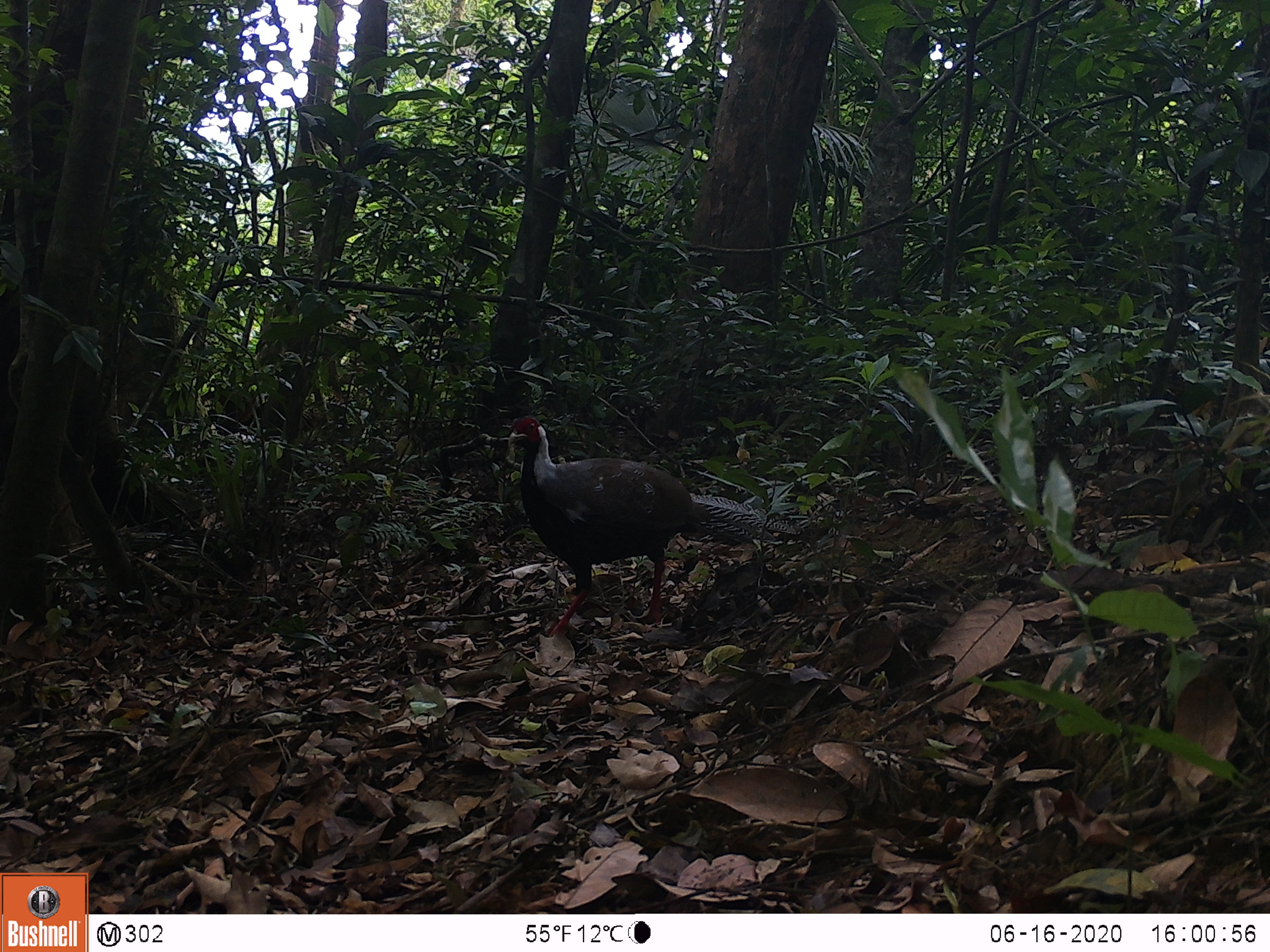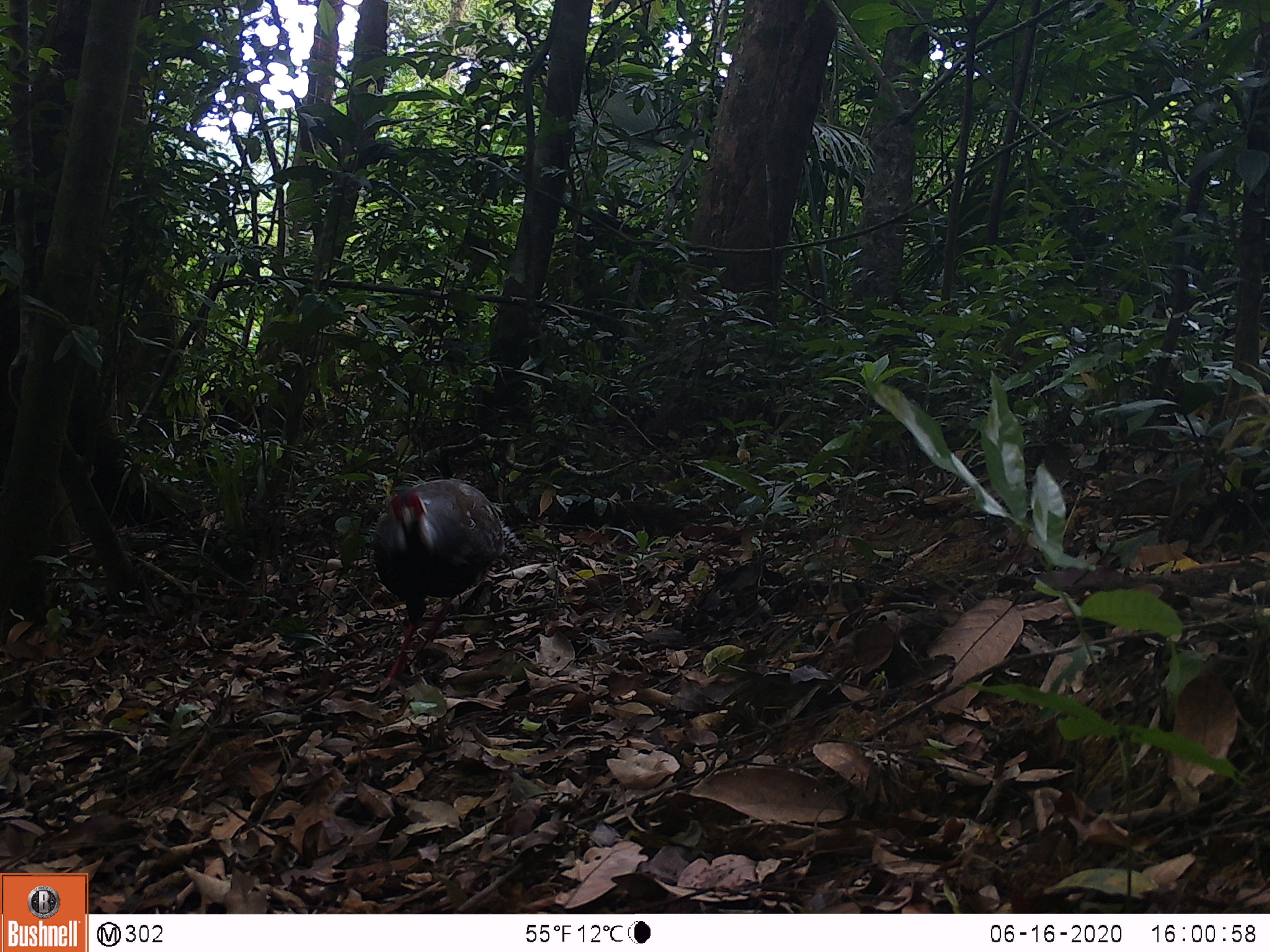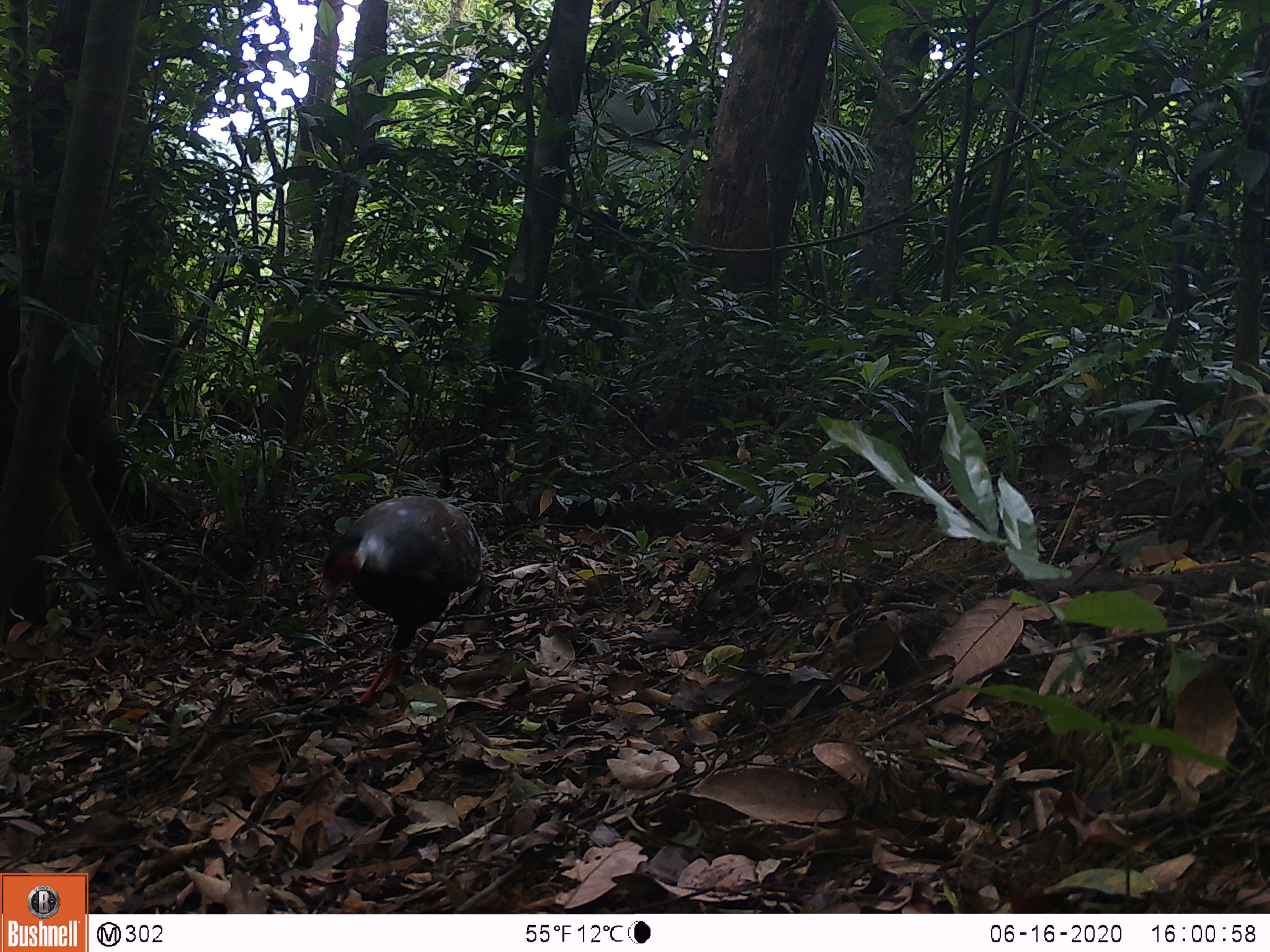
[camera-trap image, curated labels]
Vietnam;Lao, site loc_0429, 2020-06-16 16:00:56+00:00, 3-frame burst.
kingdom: Animalia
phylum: Chordata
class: Aves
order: Galliformes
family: Phasianidae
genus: Lophura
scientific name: Lophura nycthemera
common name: silver pheasant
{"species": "silver pheasant (Lophura nycthemera)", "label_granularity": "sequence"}